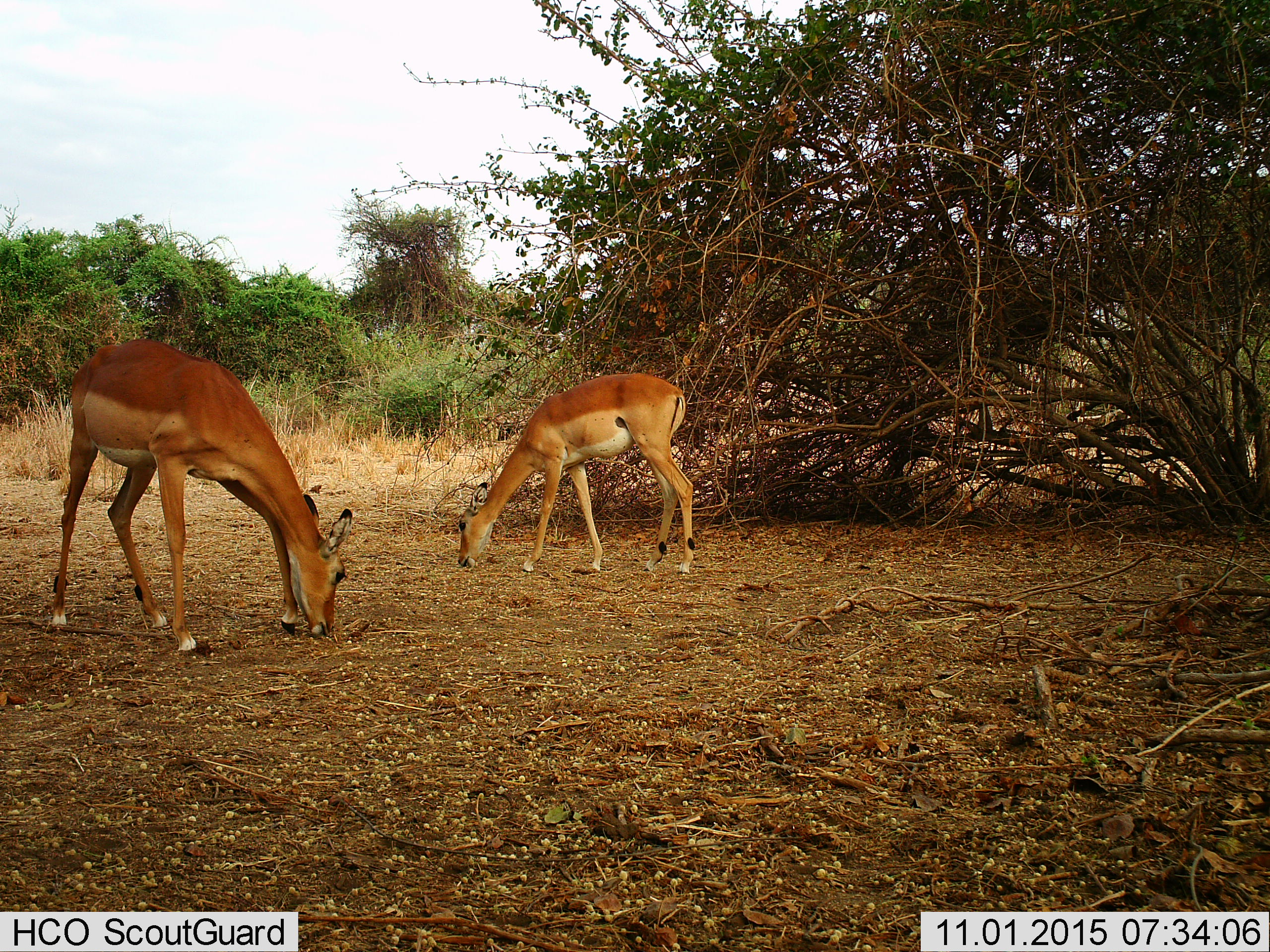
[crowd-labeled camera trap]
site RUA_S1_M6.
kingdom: Animalia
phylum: Chordata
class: Mammalia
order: Artiodactyla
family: Bovidae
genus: Aepyceros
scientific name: Aepyceros melampus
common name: impala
Impala (Aepyceros melampus), count 2. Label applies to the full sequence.